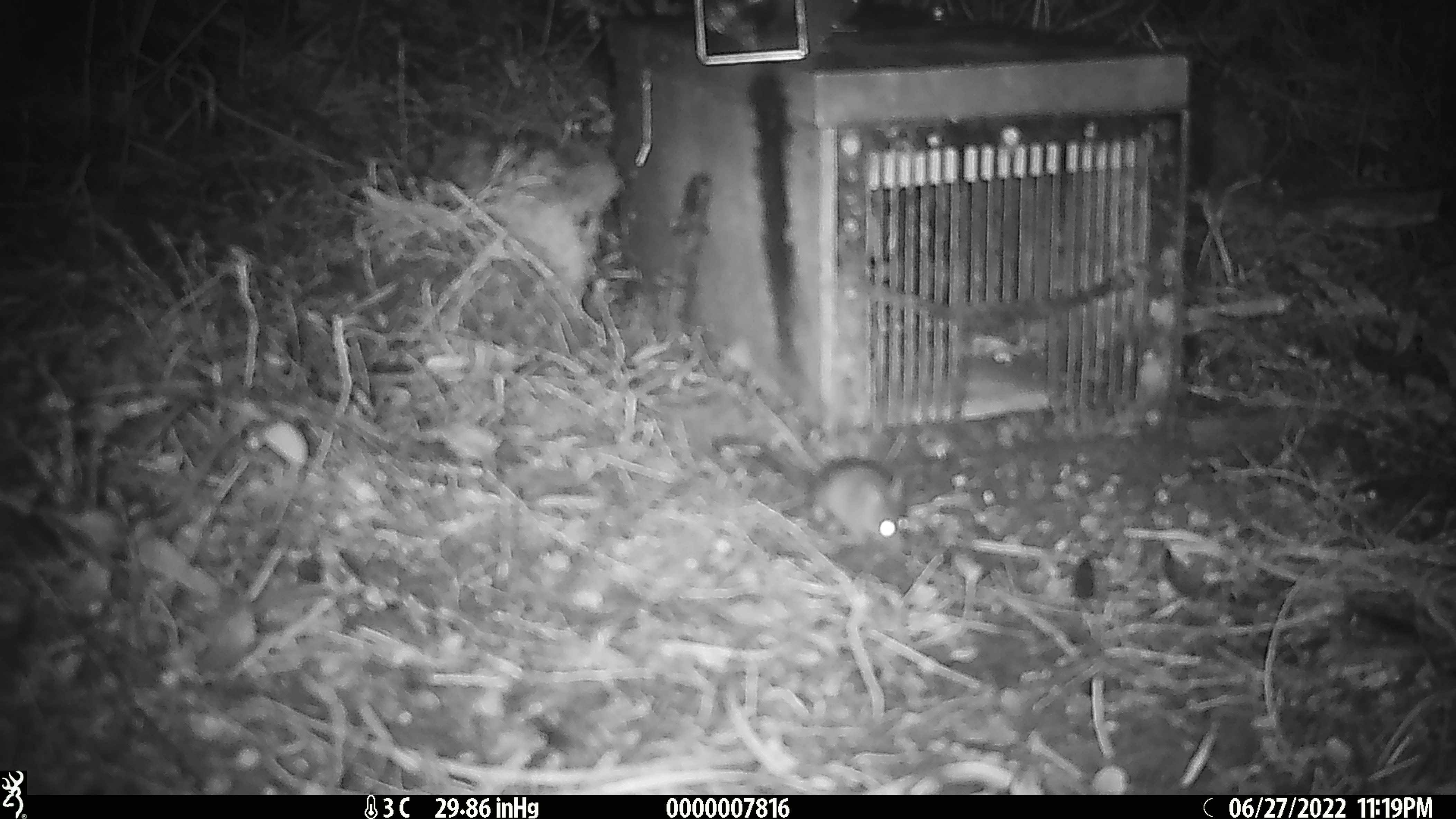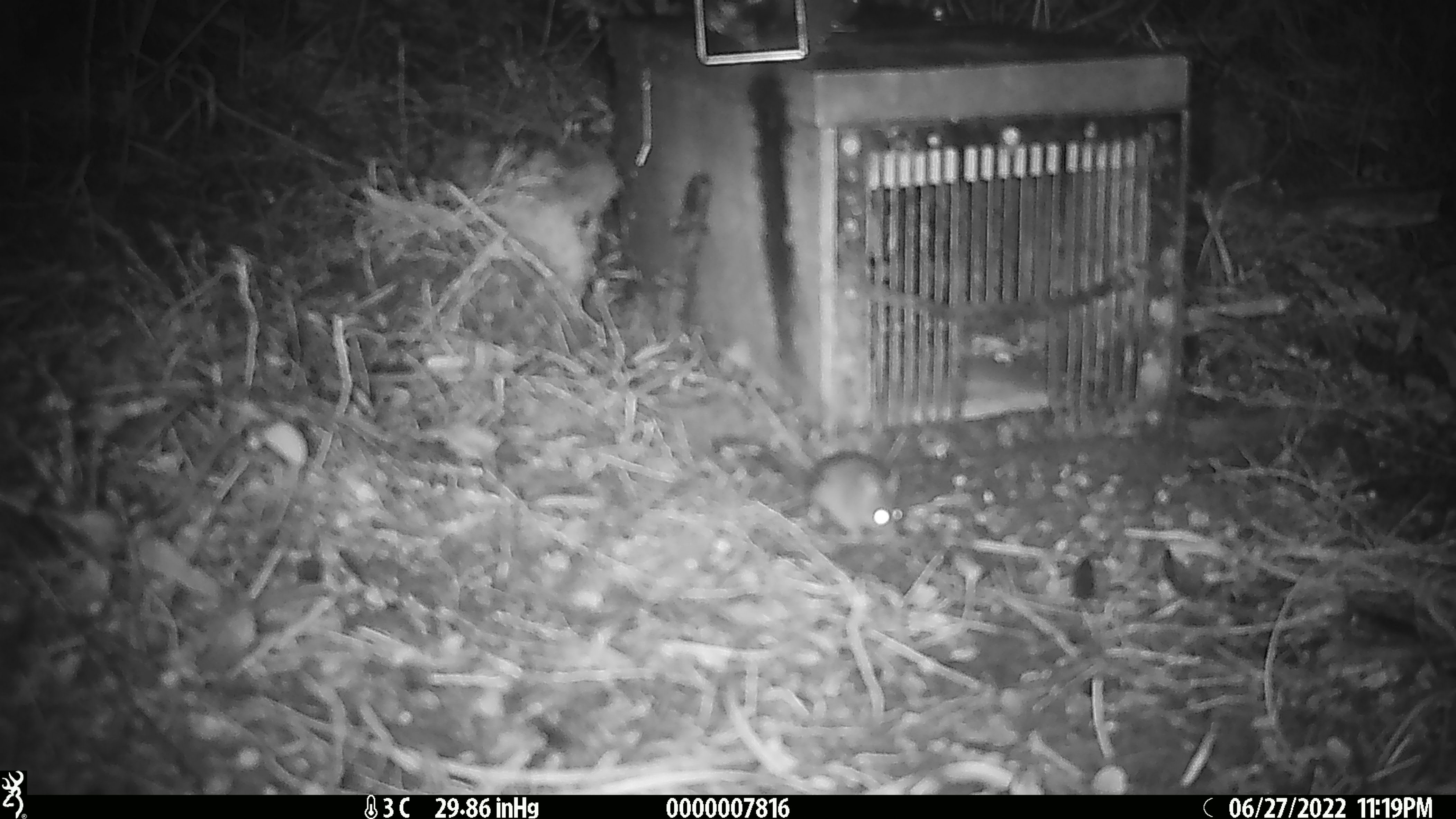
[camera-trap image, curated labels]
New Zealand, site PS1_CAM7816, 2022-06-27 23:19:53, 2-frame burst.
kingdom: Animalia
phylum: Chordata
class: Mammalia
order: Rodentia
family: Muridae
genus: Mus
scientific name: Mus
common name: mouse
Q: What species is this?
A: Mouse (Mus).